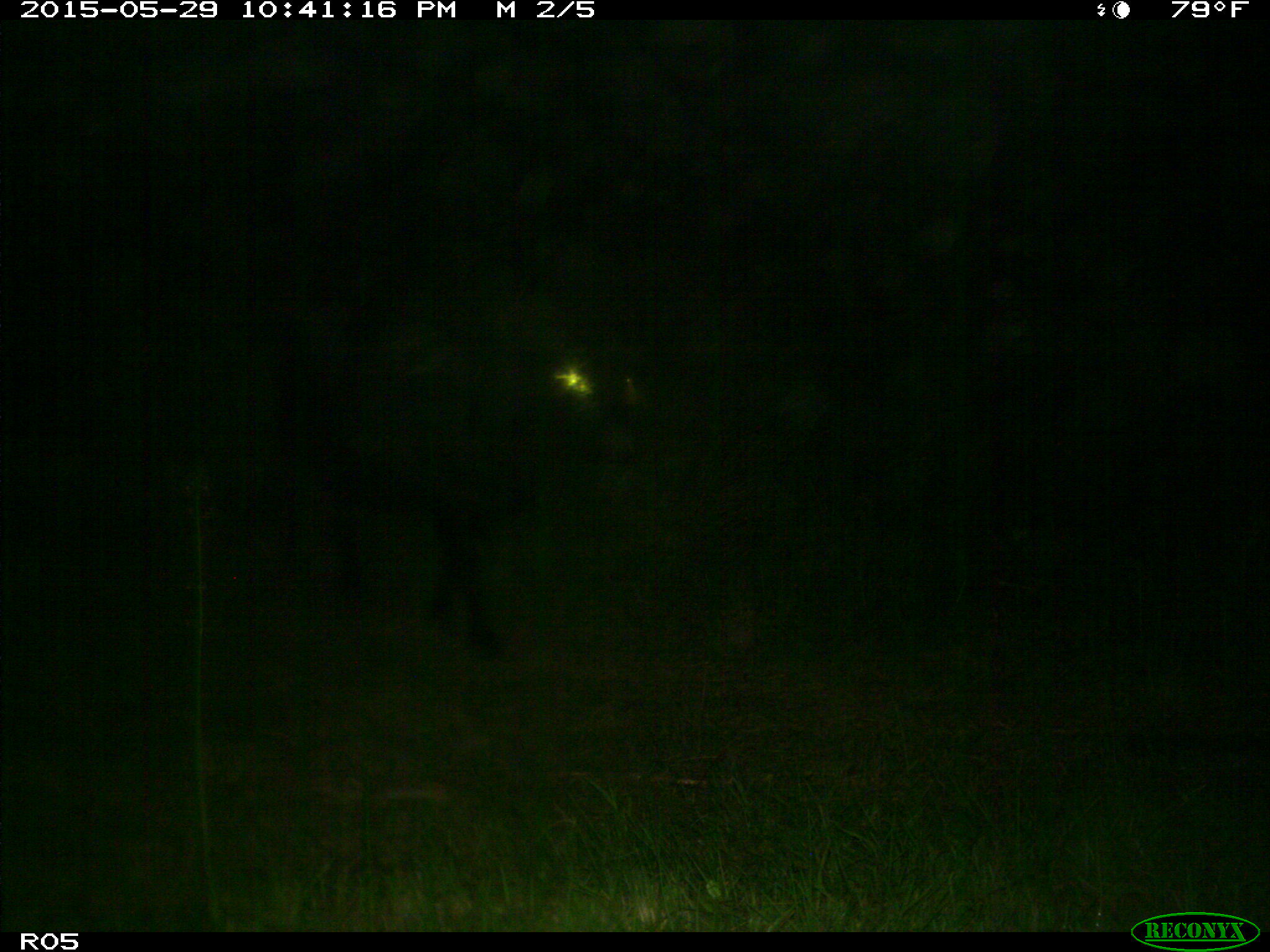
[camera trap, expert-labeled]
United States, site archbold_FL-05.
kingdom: Animalia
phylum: Chordata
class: Mammalia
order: Artiodactyla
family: Bovidae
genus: Bos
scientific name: Bos taurus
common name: domestic cow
Bos taurus (domestic cow).